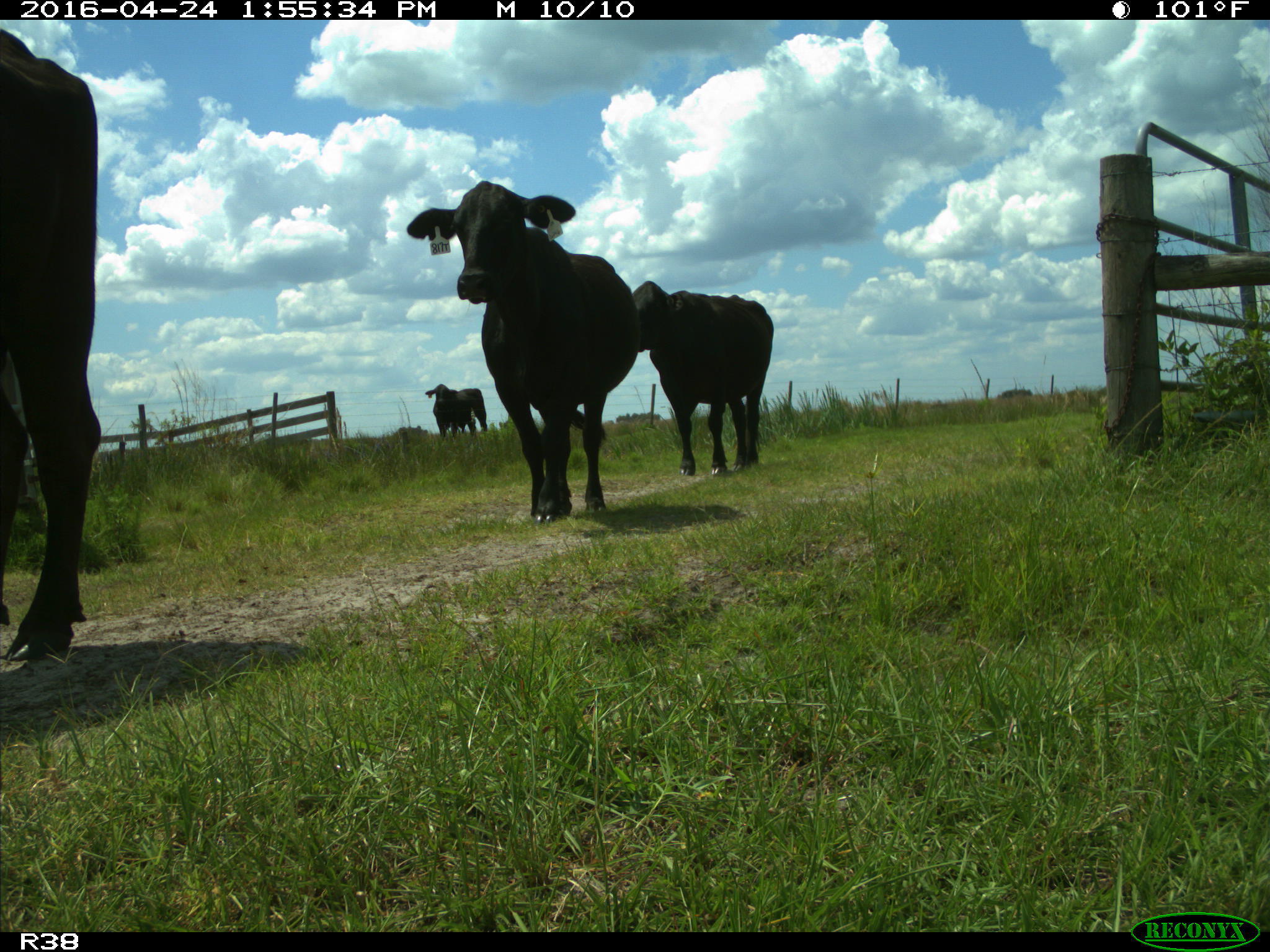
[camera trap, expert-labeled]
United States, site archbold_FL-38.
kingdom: Animalia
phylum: Chordata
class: Mammalia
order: Artiodactyla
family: Bovidae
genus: Bos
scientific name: Bos taurus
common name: domestic cow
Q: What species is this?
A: Bos taurus (domestic cow).